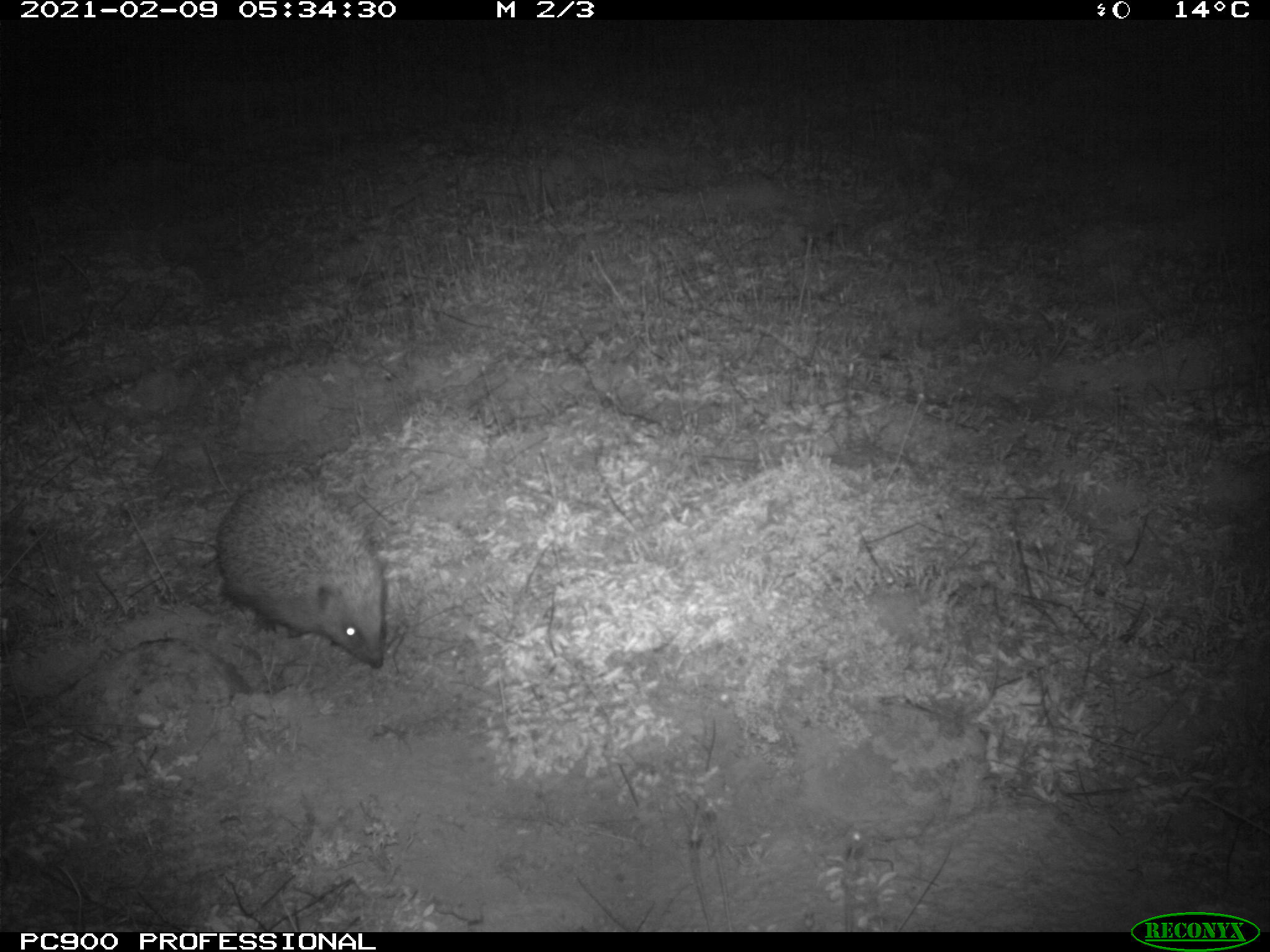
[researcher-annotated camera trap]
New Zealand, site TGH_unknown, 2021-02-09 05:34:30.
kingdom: Animalia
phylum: Chordata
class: Mammalia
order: Eulipotyphla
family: Erinaceidae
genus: Erinaceus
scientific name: Erinaceus europaeus europaeus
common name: european hedgehog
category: hedgehog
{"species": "hedgehog (european hedgehog) (Erinaceus europaeus europaeus)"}